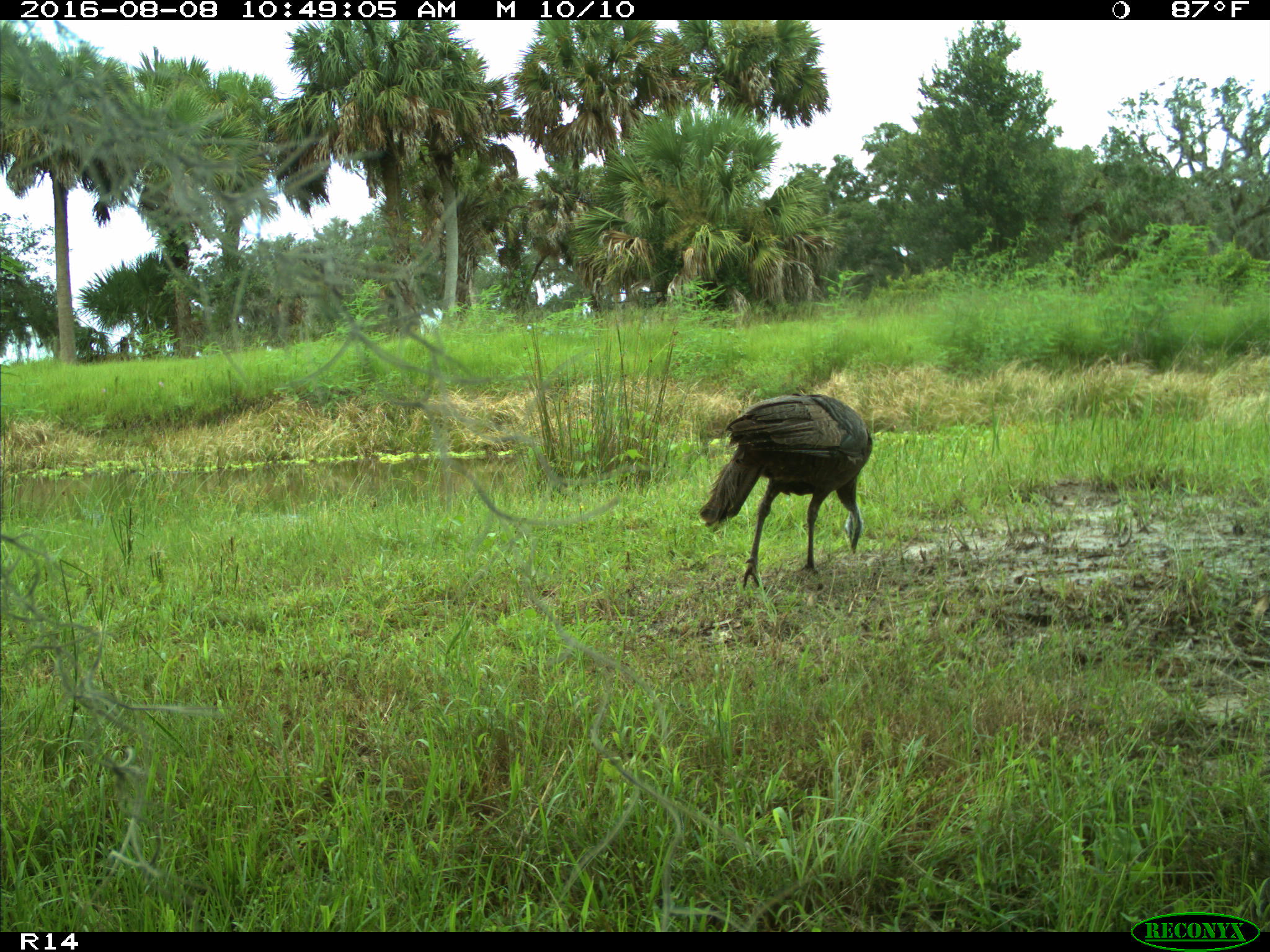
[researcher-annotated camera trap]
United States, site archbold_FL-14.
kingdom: Animalia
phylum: Chordata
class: Aves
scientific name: Aves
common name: birds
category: unidentified bird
Unidentified bird (birds) (Aves).